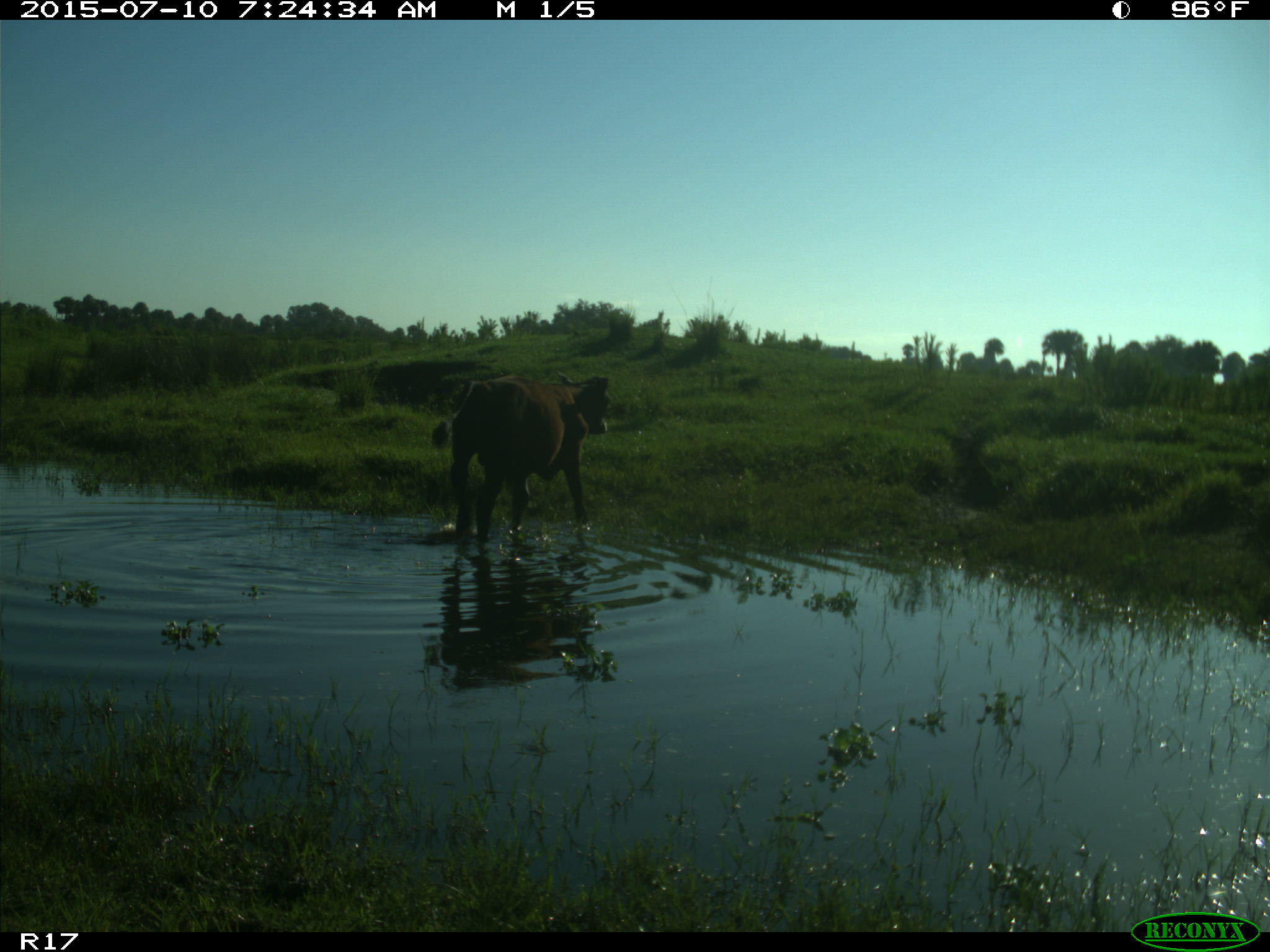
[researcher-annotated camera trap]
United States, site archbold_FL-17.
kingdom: Animalia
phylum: Chordata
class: Mammalia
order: Artiodactyla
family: Bovidae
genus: Bos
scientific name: Bos taurus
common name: domestic cow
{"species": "Bos taurus (domestic cow)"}